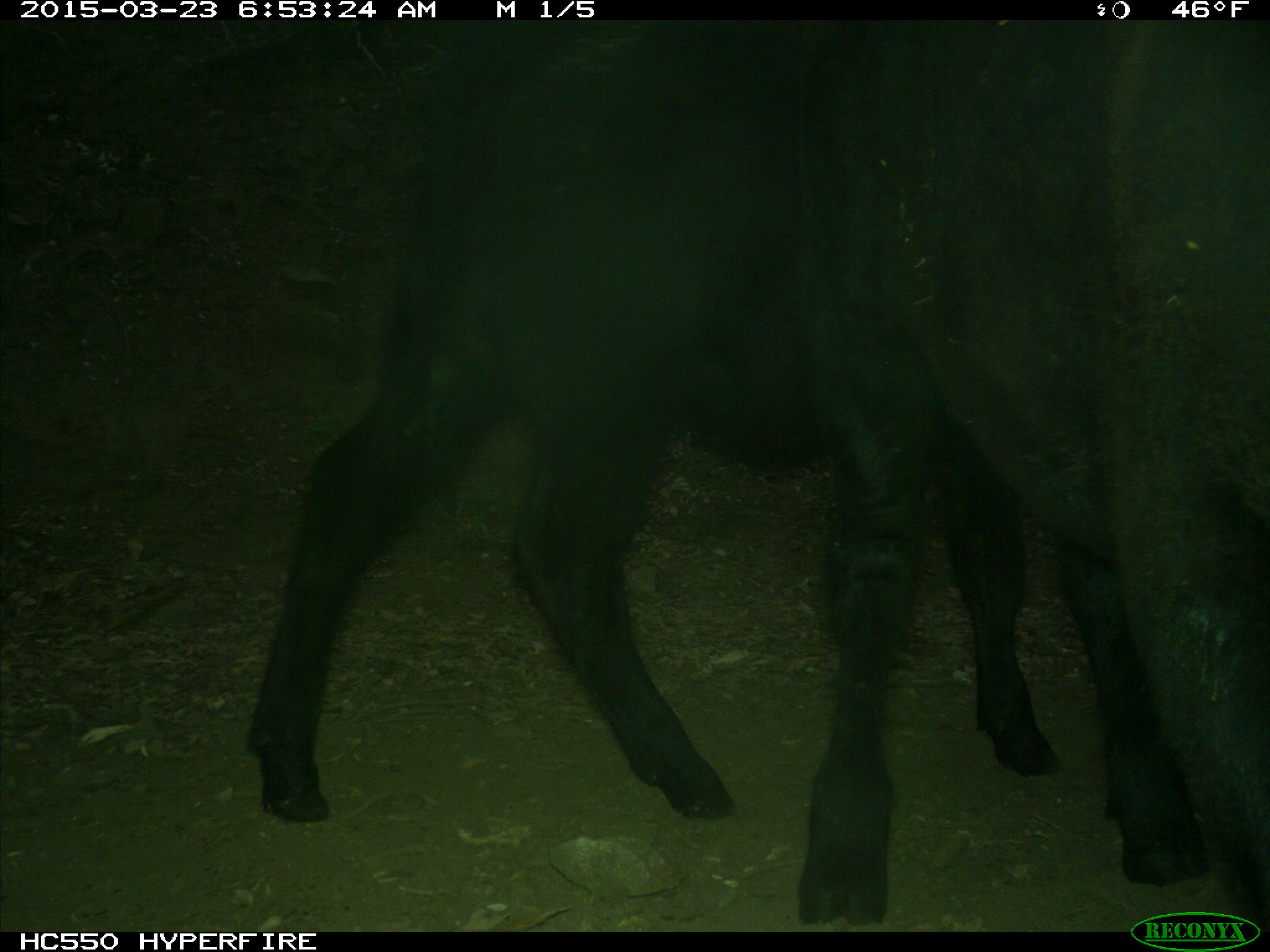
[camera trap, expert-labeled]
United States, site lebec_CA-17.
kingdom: Animalia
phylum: Chordata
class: Mammalia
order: Artiodactyla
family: Bovidae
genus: Bos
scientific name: Bos taurus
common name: domestic cow